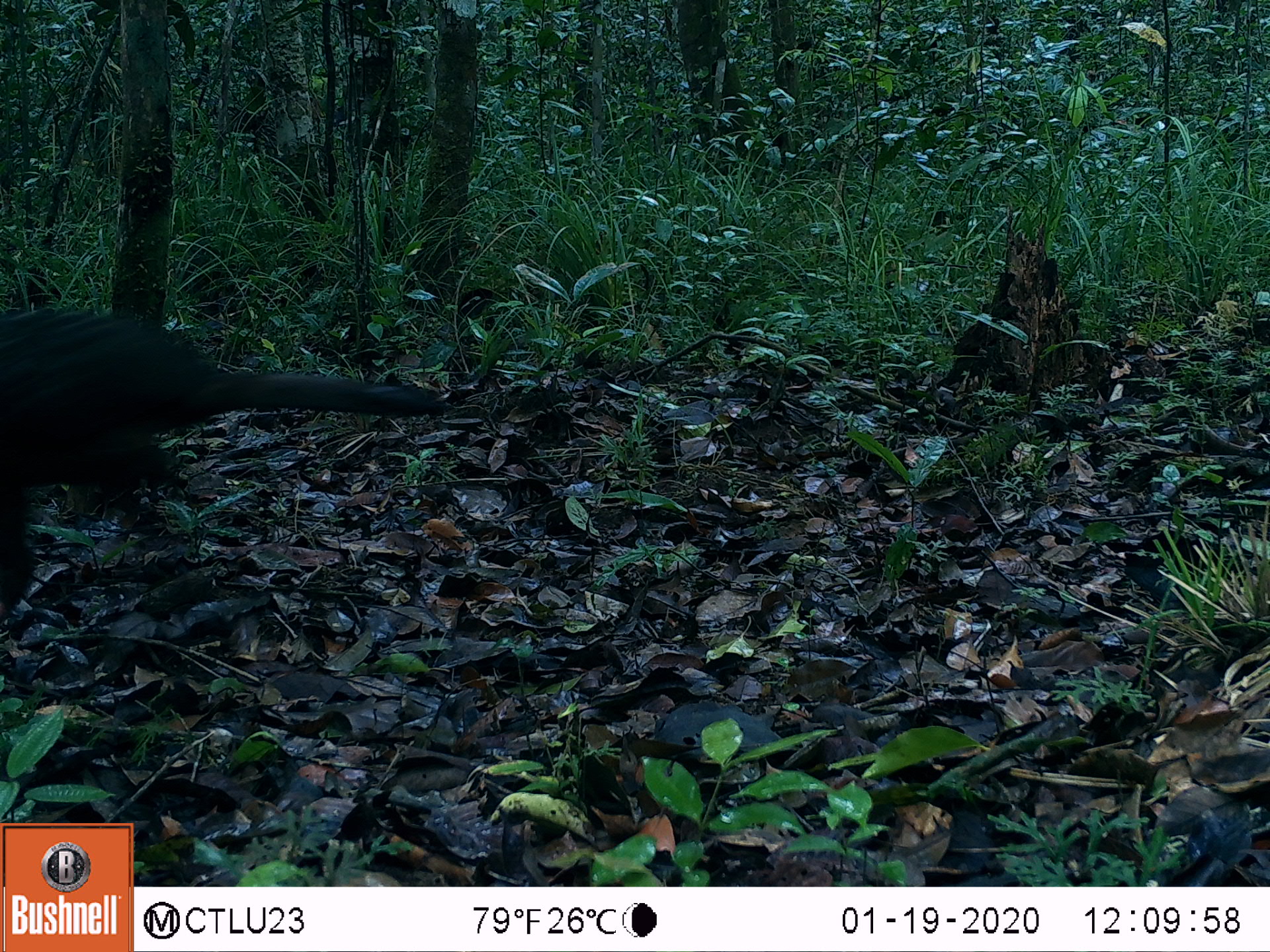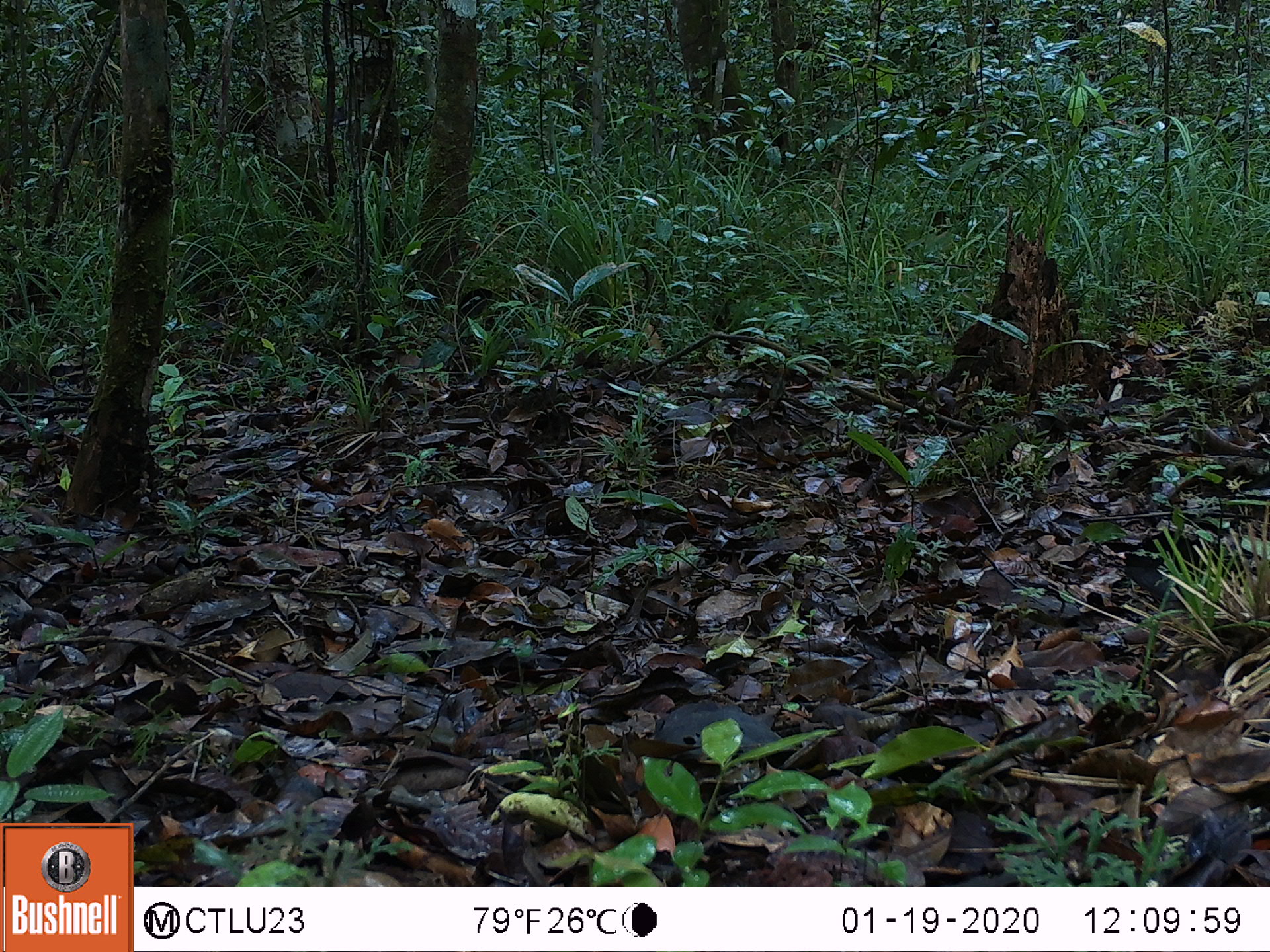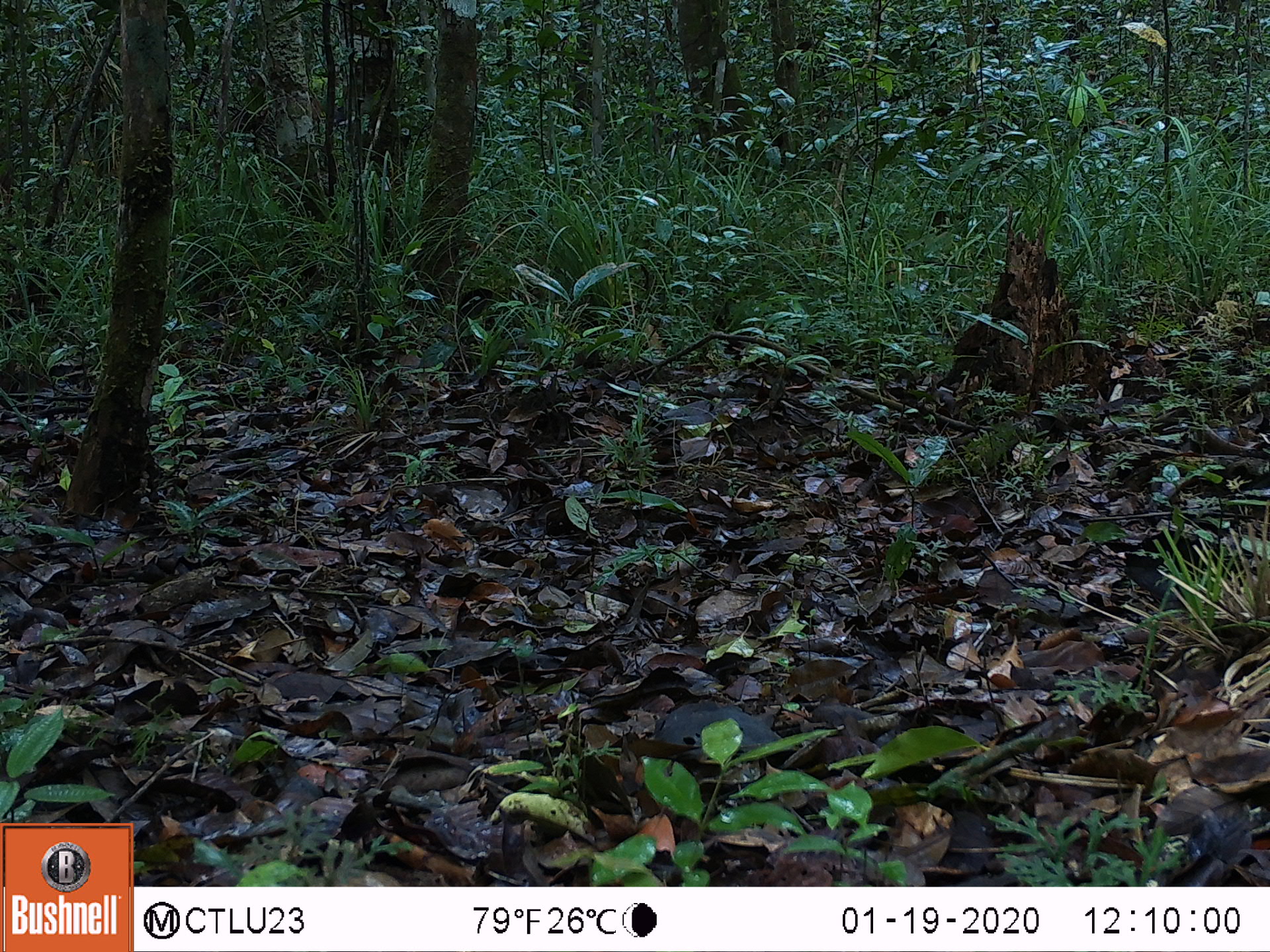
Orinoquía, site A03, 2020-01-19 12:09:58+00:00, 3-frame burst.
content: unidentified animal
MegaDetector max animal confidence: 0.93